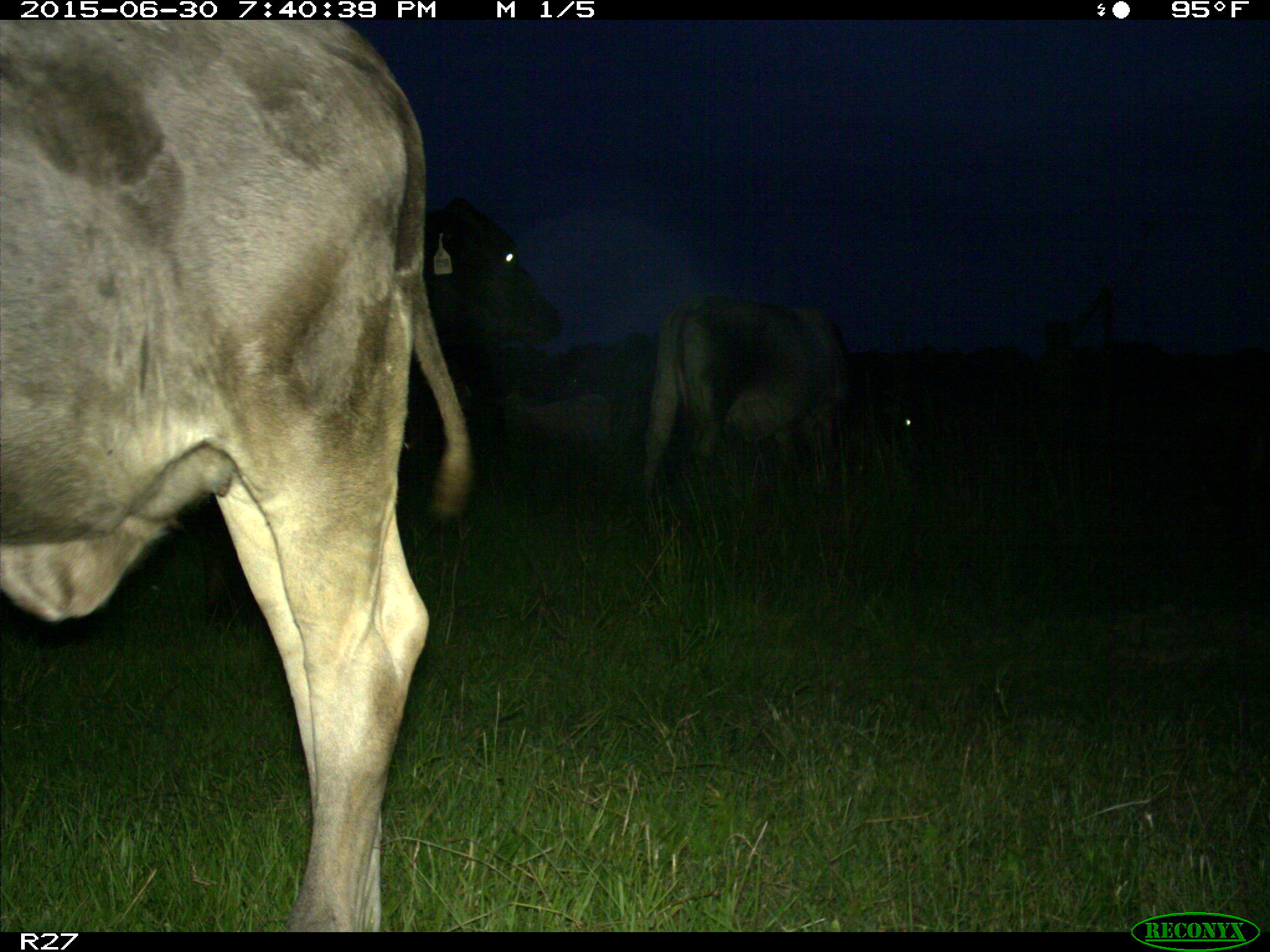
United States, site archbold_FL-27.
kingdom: Animalia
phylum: Chordata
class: Mammalia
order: Artiodactyla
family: Bovidae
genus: Bos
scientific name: Bos taurus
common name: domestic cow